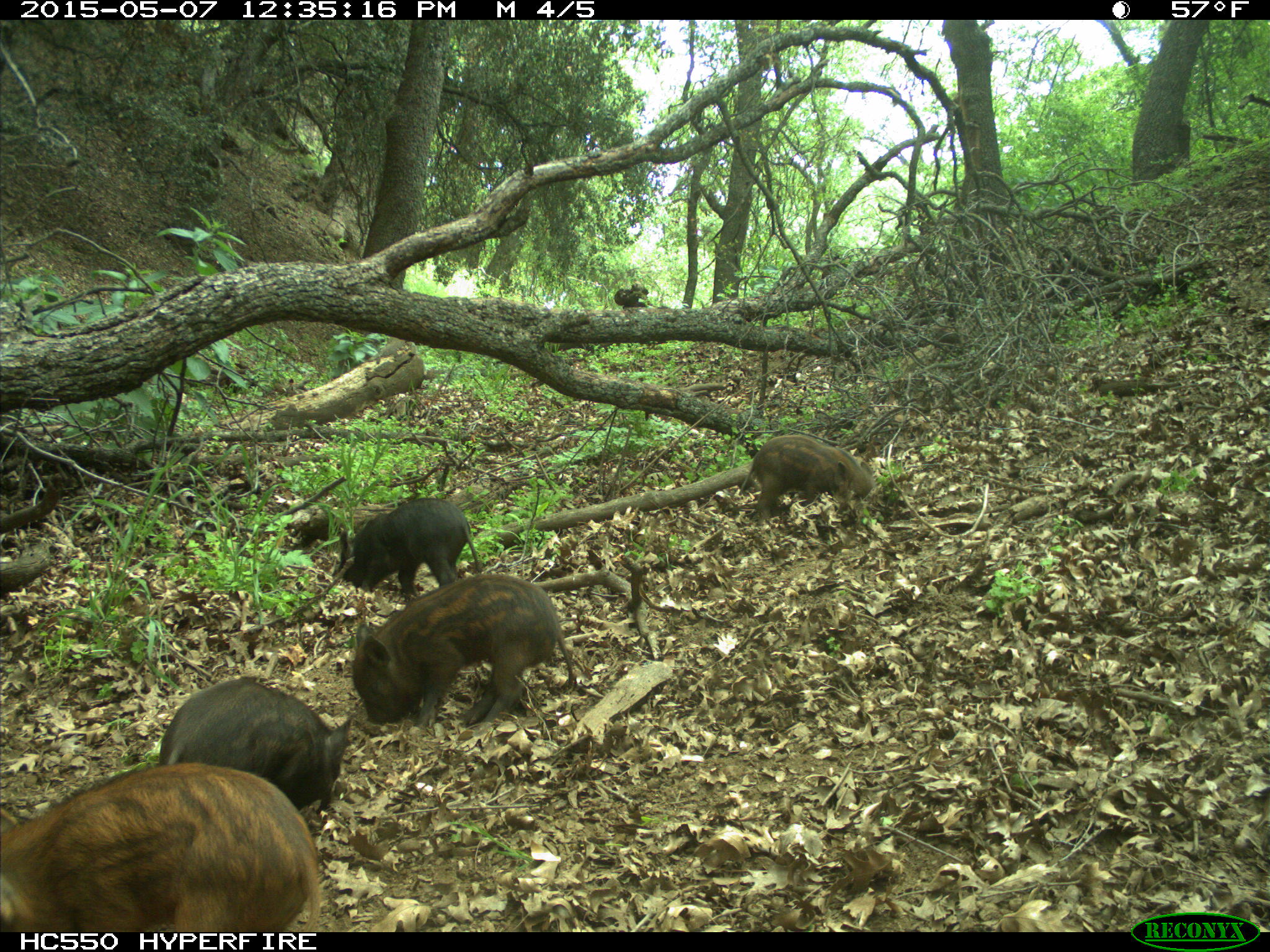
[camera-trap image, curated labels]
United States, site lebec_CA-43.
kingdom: Animalia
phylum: Chordata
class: Mammalia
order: Artiodactyla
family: Suidae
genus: Sus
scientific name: Sus scrofa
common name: wild boar